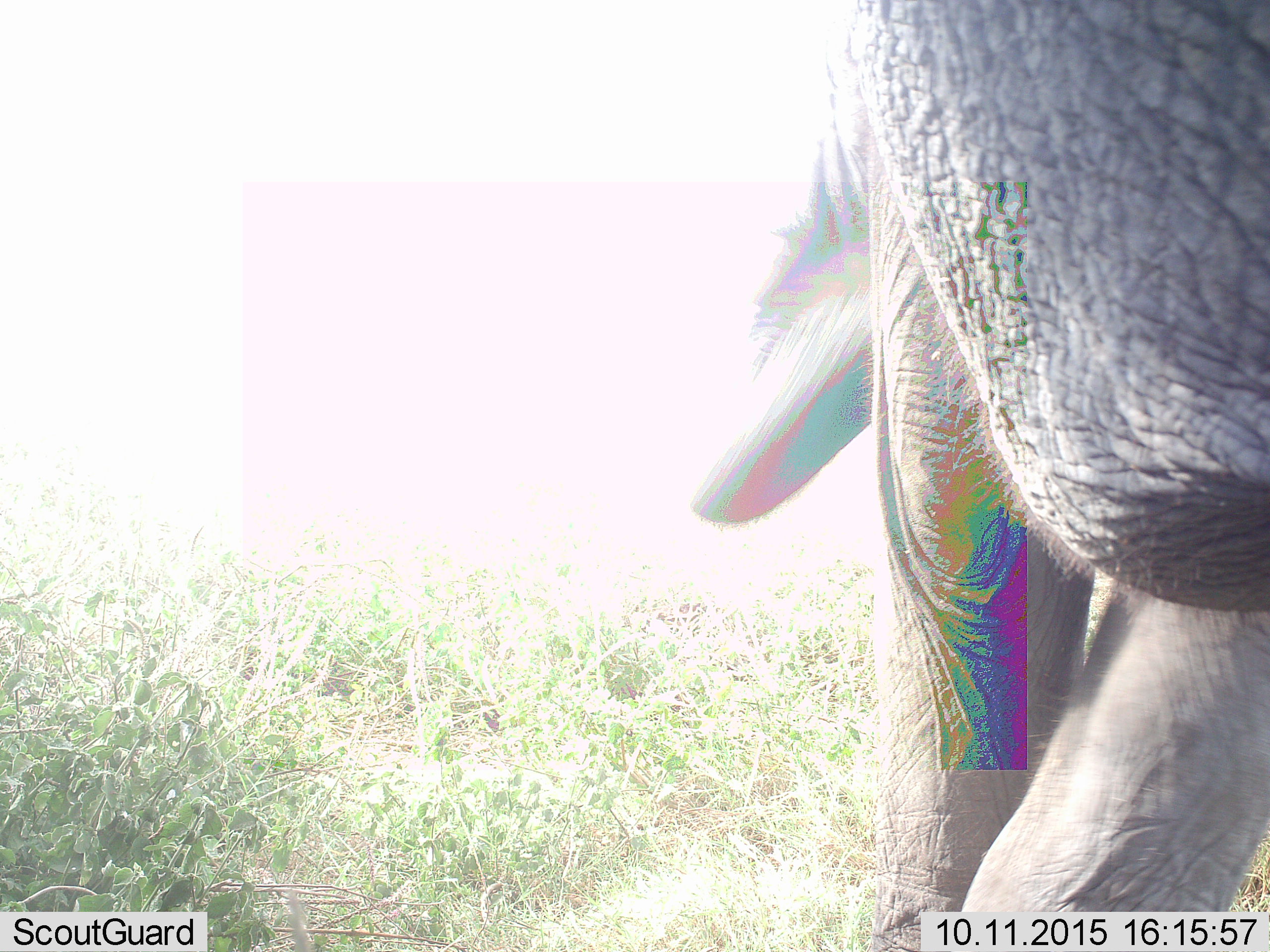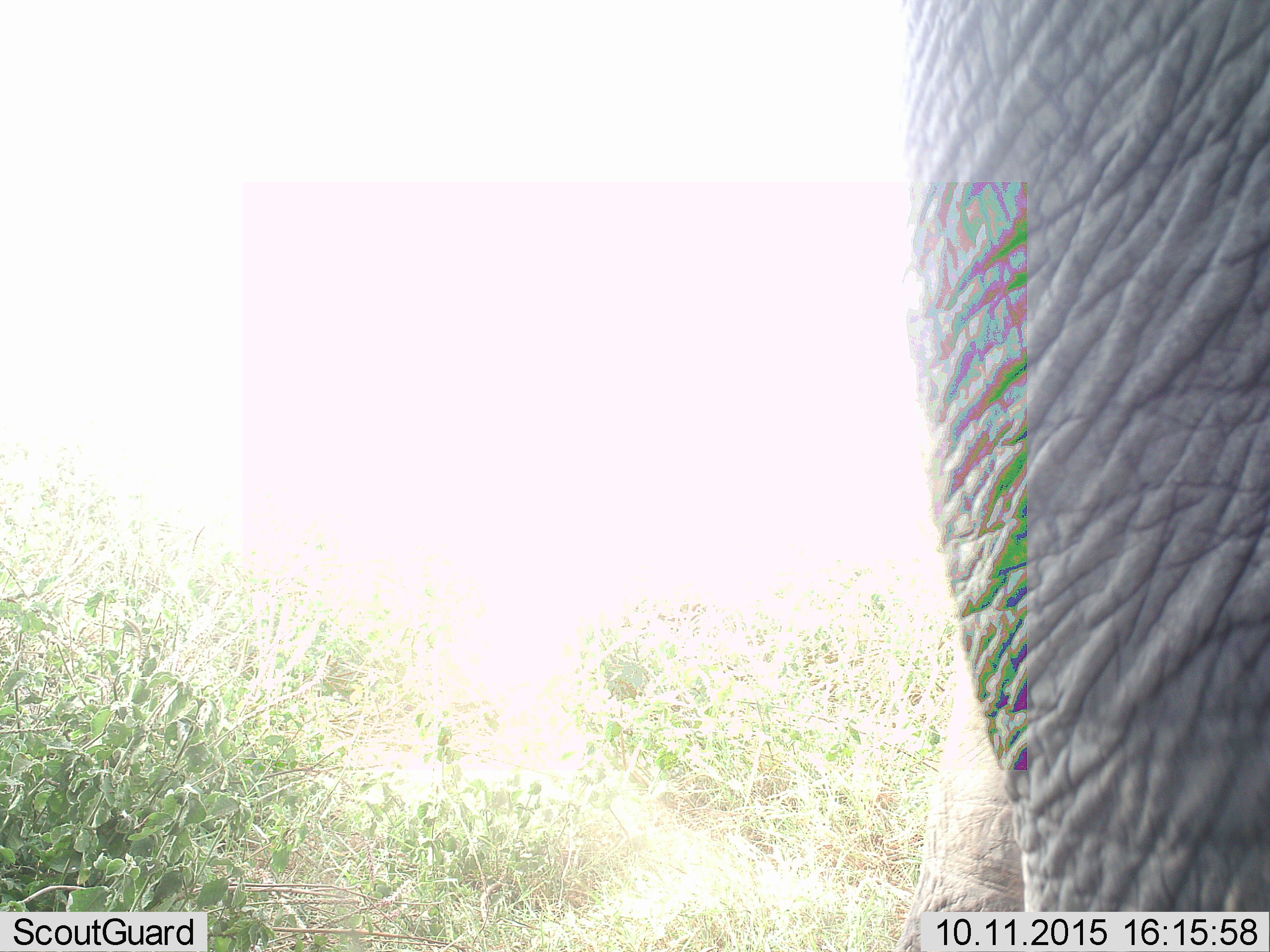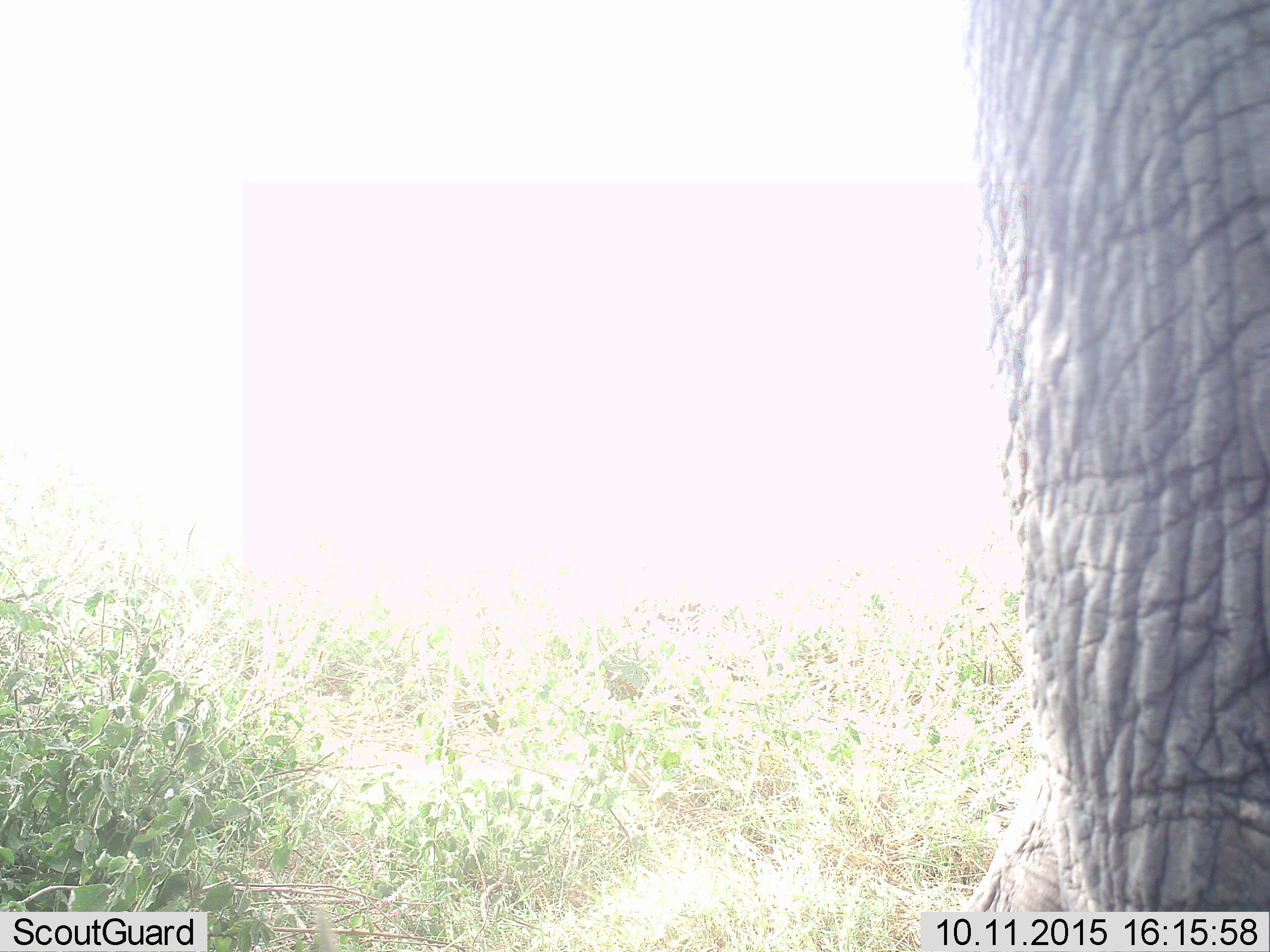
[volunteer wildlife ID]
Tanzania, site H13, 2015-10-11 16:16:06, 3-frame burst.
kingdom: Animalia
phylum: Chordata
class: Mammalia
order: Proboscidea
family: Elephantidae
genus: Loxodonta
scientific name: Loxodonta africana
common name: african bush elephant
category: elephant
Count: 1.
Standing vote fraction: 40%.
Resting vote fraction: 0%.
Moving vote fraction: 70%.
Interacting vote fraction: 0%.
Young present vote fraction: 0%.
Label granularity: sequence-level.